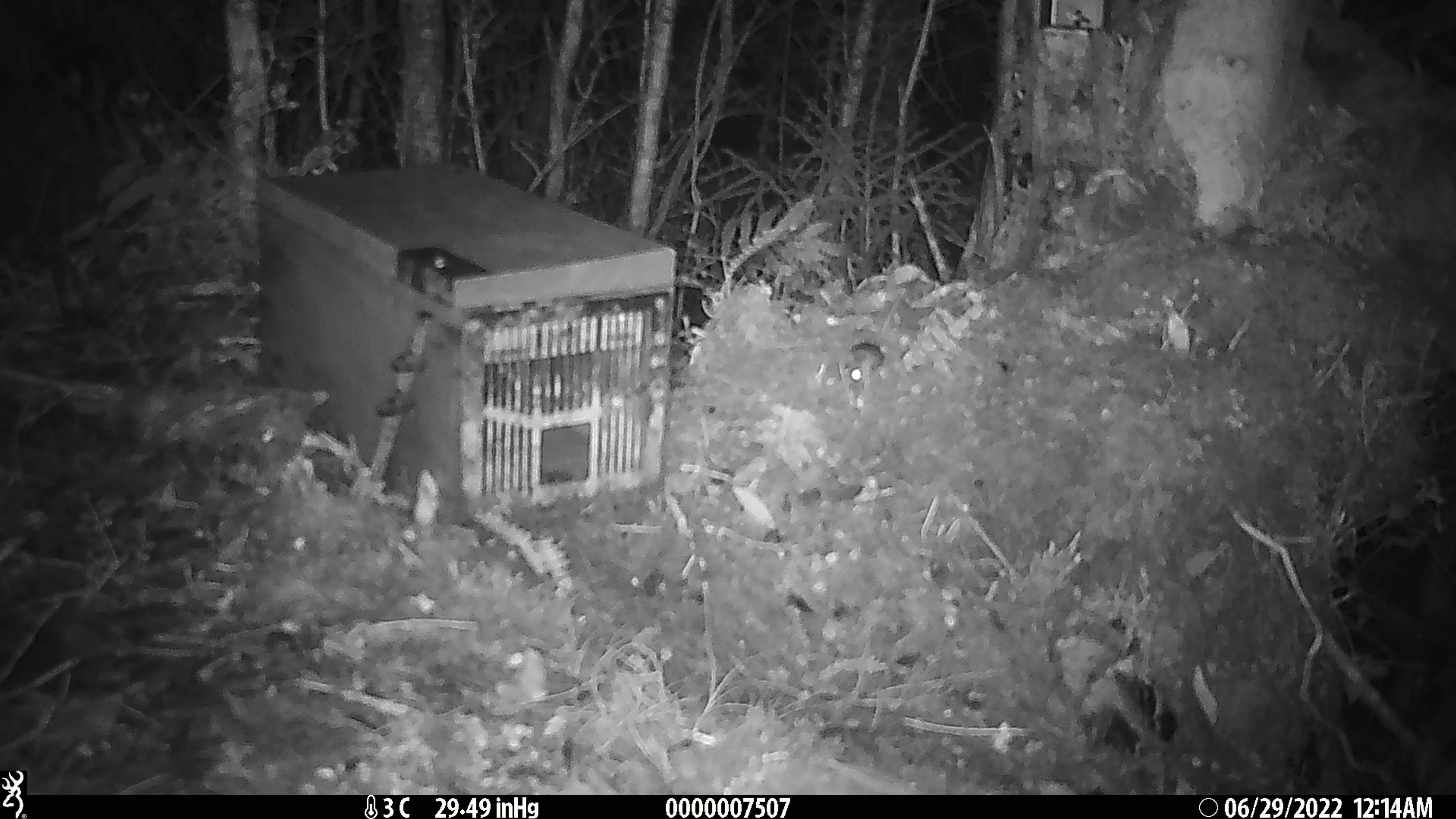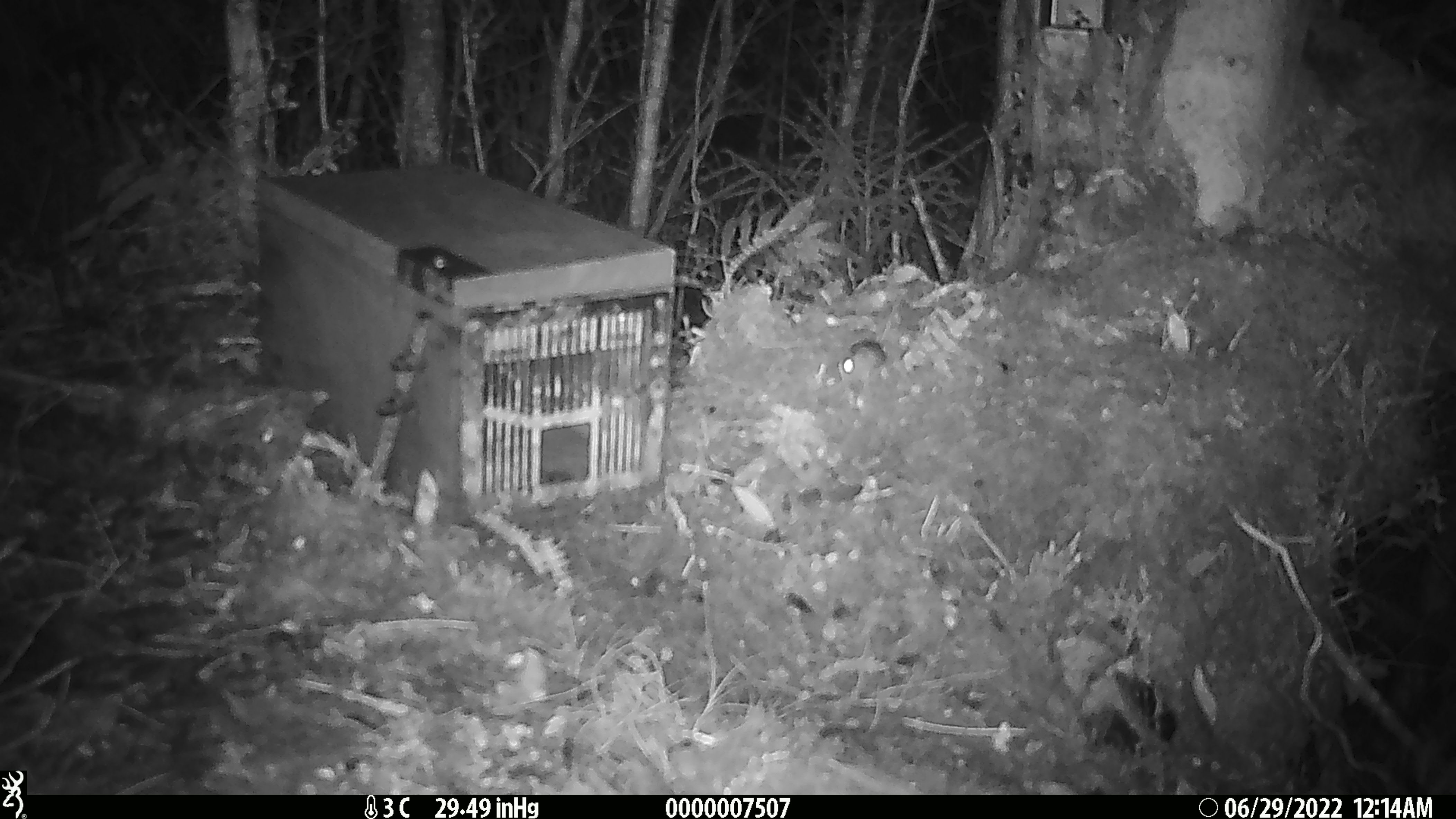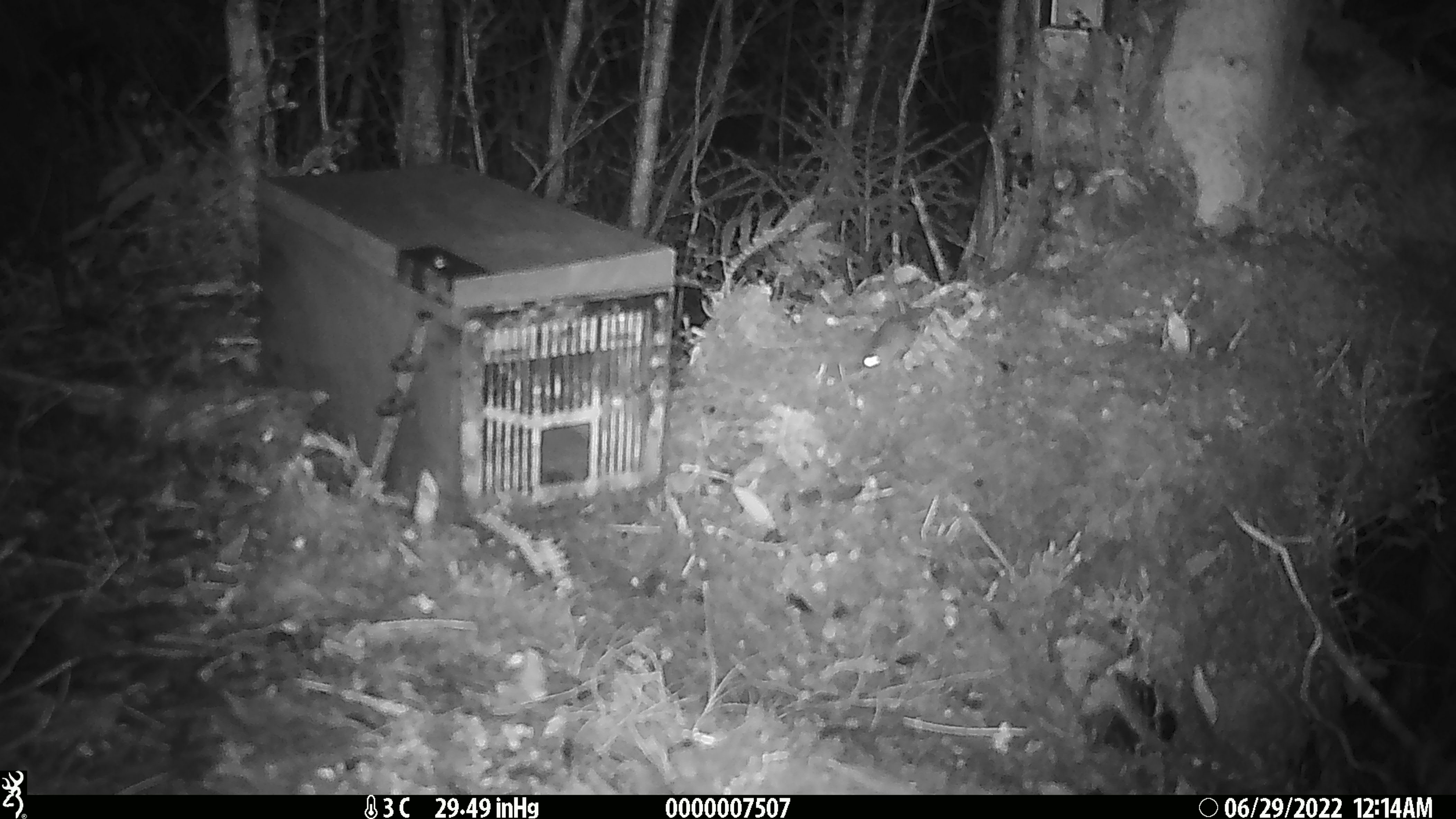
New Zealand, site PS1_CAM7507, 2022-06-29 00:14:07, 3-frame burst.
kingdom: Animalia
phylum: Chordata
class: Mammalia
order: Rodentia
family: Muridae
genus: Mus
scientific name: Mus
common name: mouse